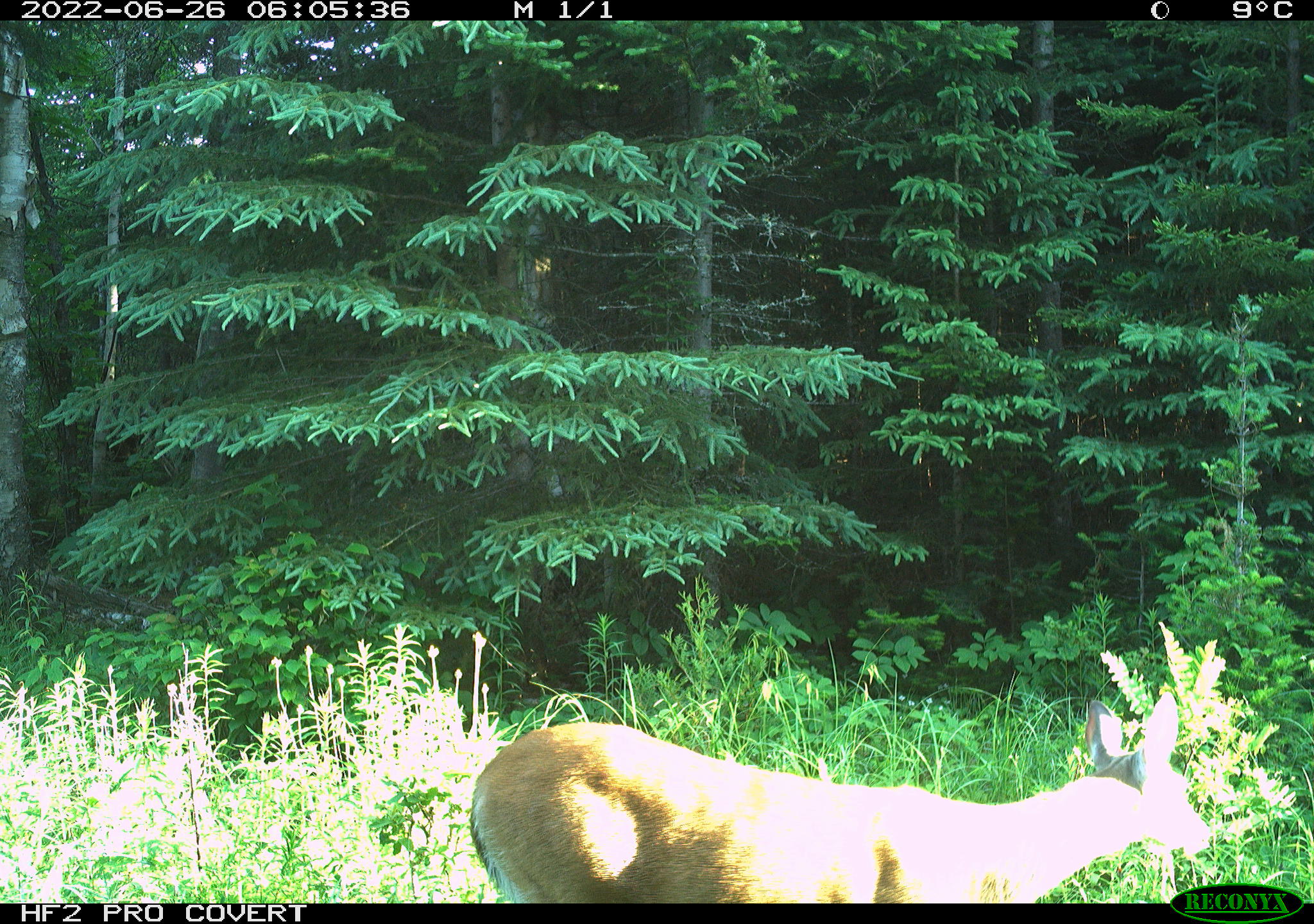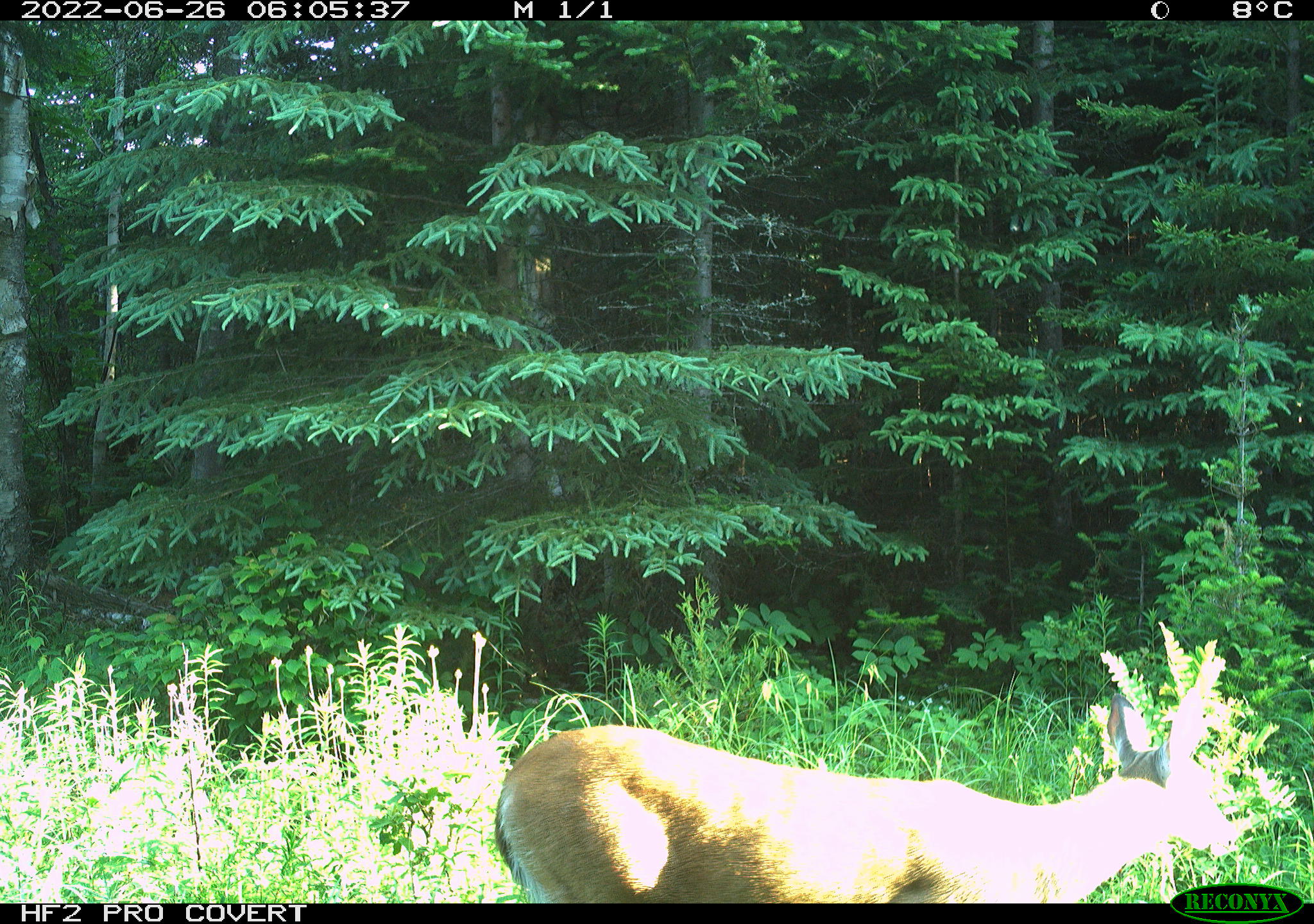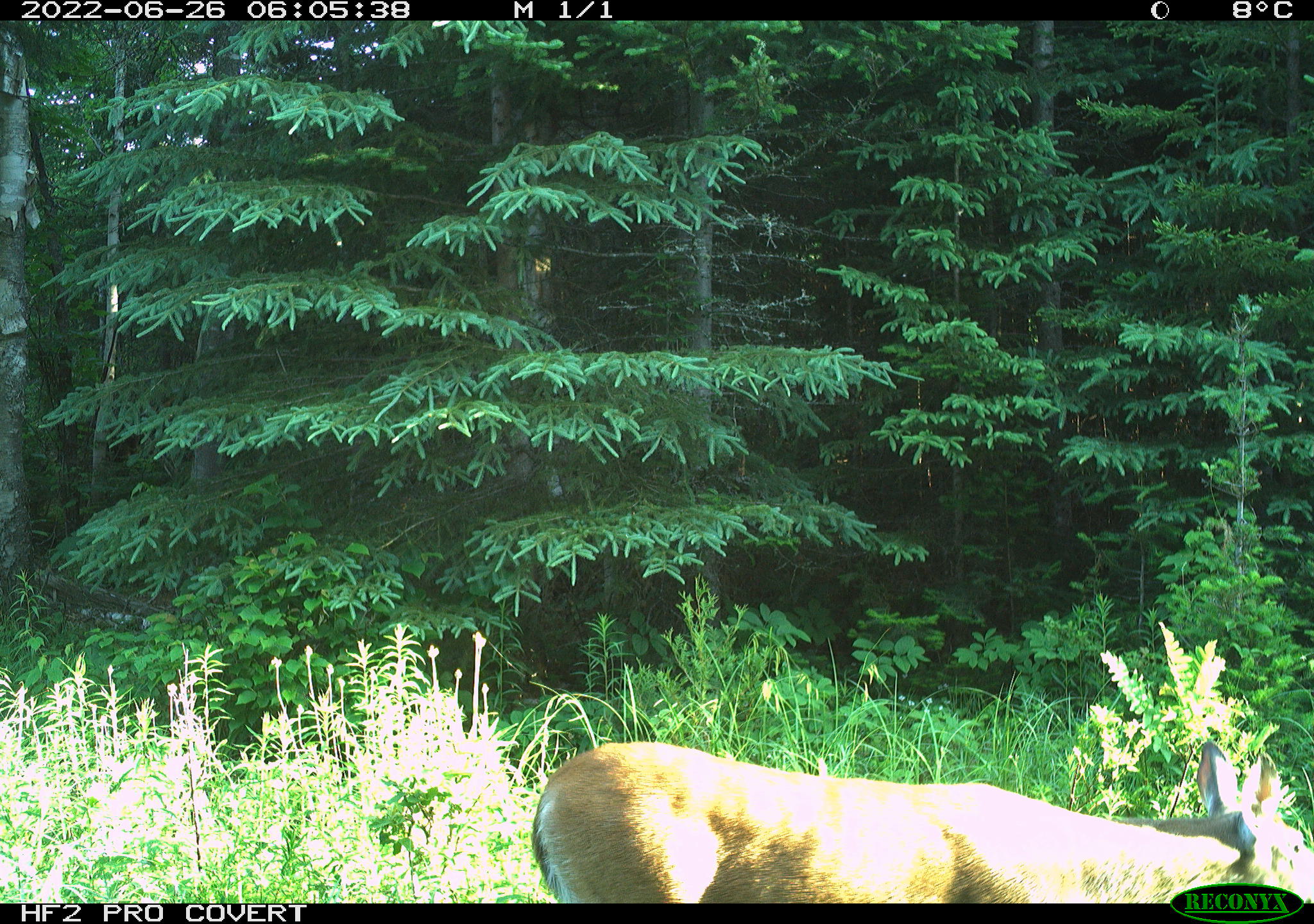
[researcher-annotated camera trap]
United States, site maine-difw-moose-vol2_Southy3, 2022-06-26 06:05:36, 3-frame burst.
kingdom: Animalia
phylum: Chordata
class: Mammalia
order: Artiodactyla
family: Cervidae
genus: Odocoileus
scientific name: Odocoileus virginianus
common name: white-tailed deer